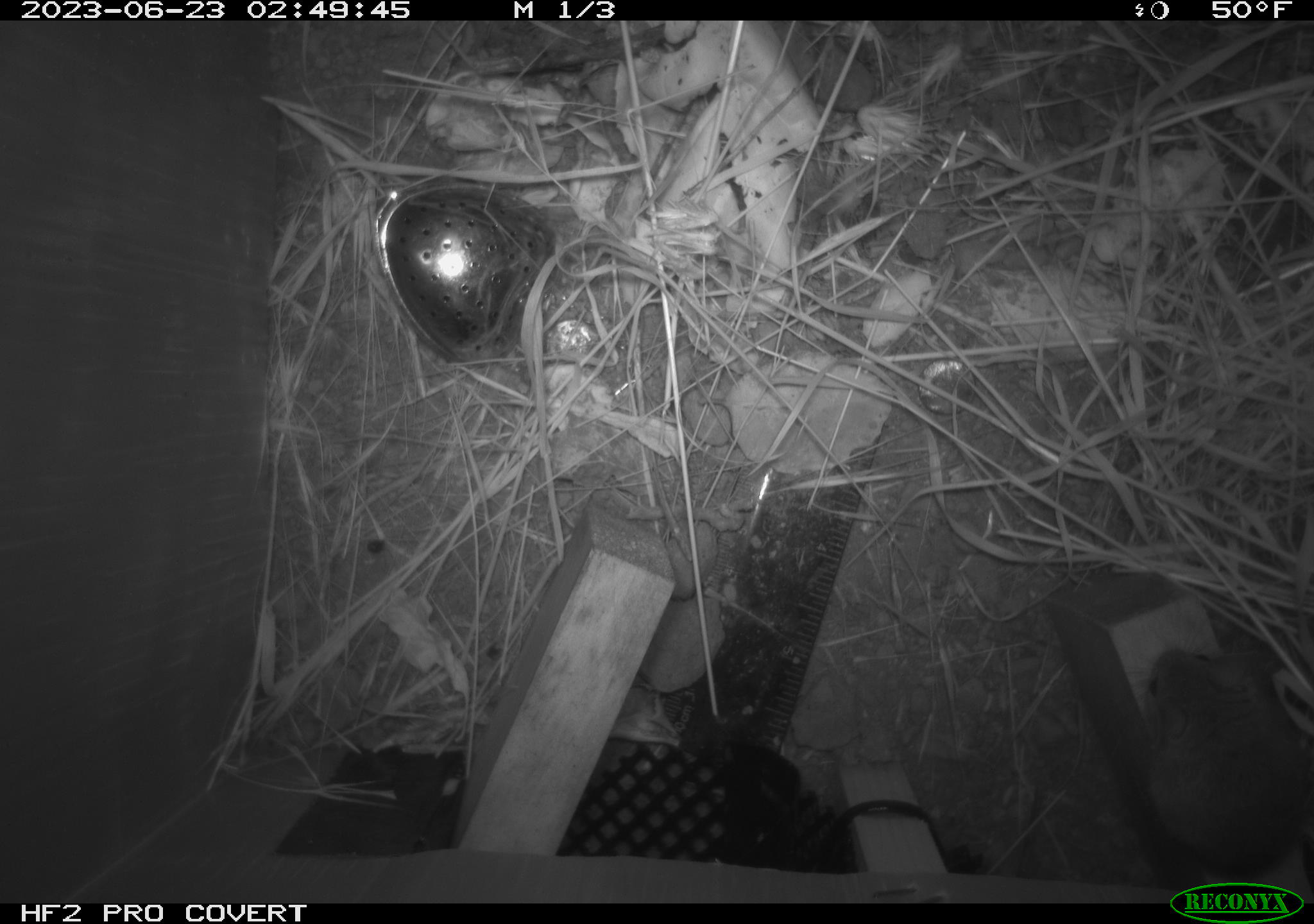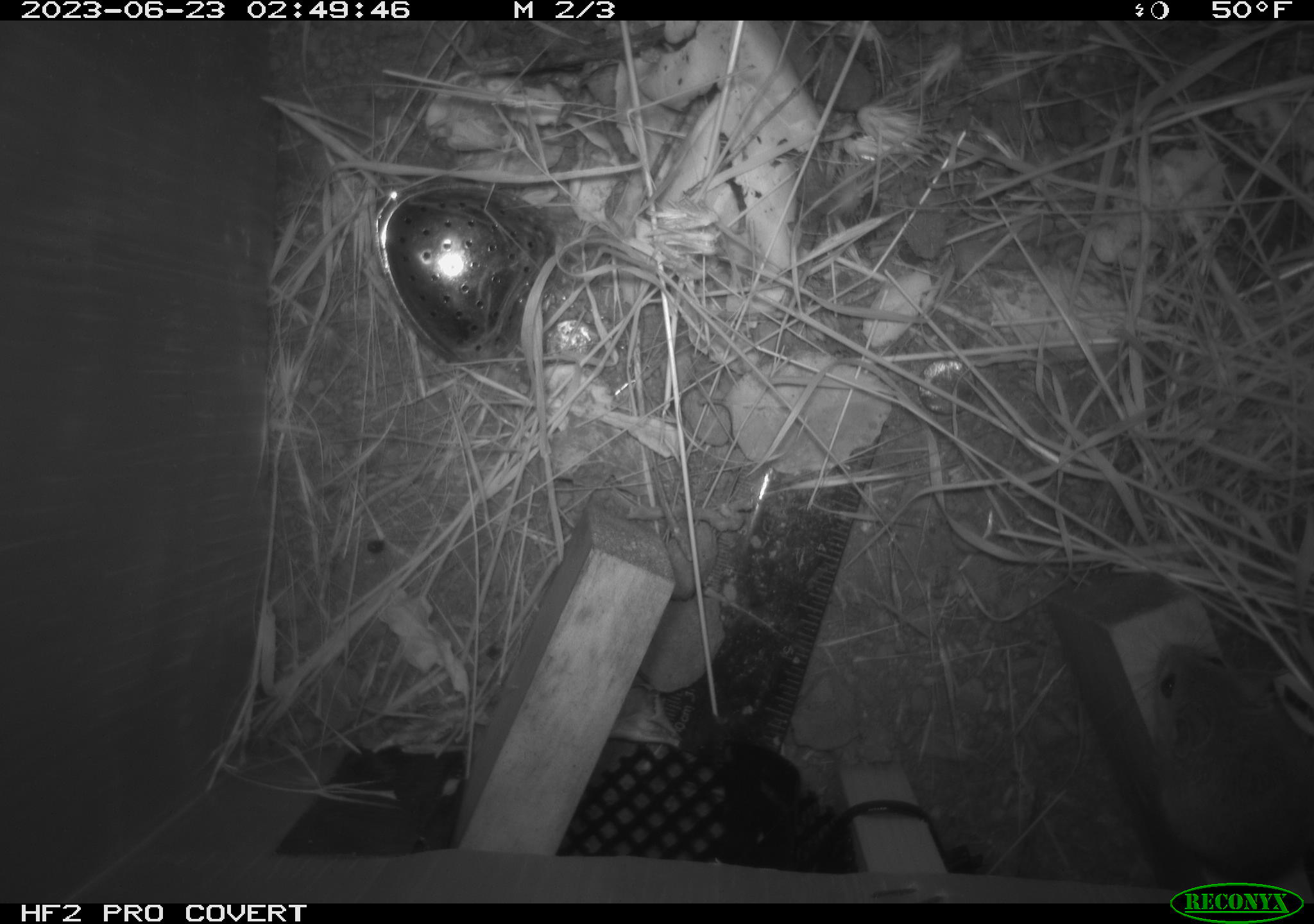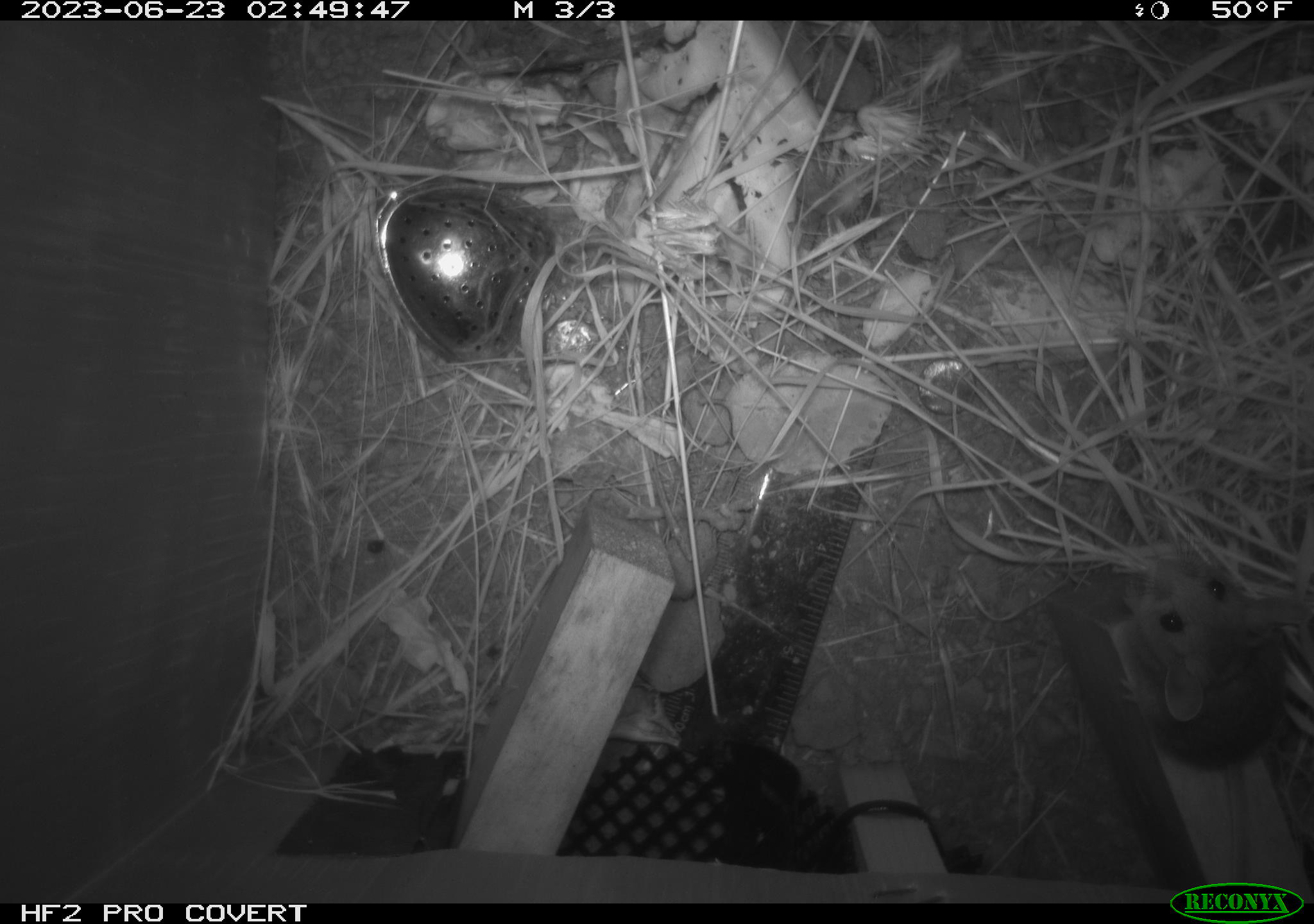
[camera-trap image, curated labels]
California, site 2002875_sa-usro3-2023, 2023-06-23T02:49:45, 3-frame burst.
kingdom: Animalia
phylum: Chordata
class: Mammalia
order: Rodentia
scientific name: Rodentia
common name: mouse species